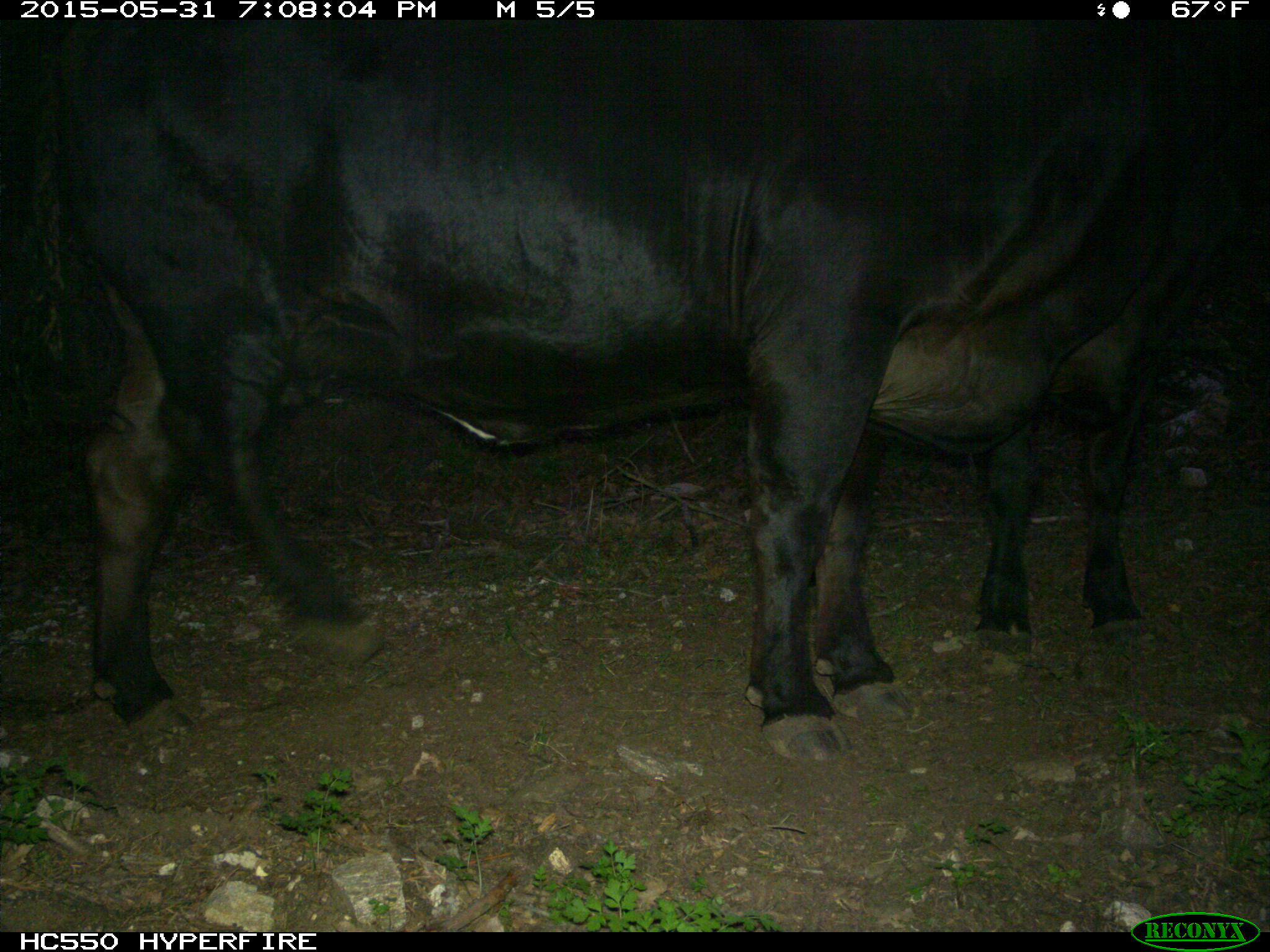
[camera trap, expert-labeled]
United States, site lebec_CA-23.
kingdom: Animalia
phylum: Chordata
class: Mammalia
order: Artiodactyla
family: Bovidae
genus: Bos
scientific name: Bos taurus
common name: domestic cow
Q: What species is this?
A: Bos taurus (domestic cow).